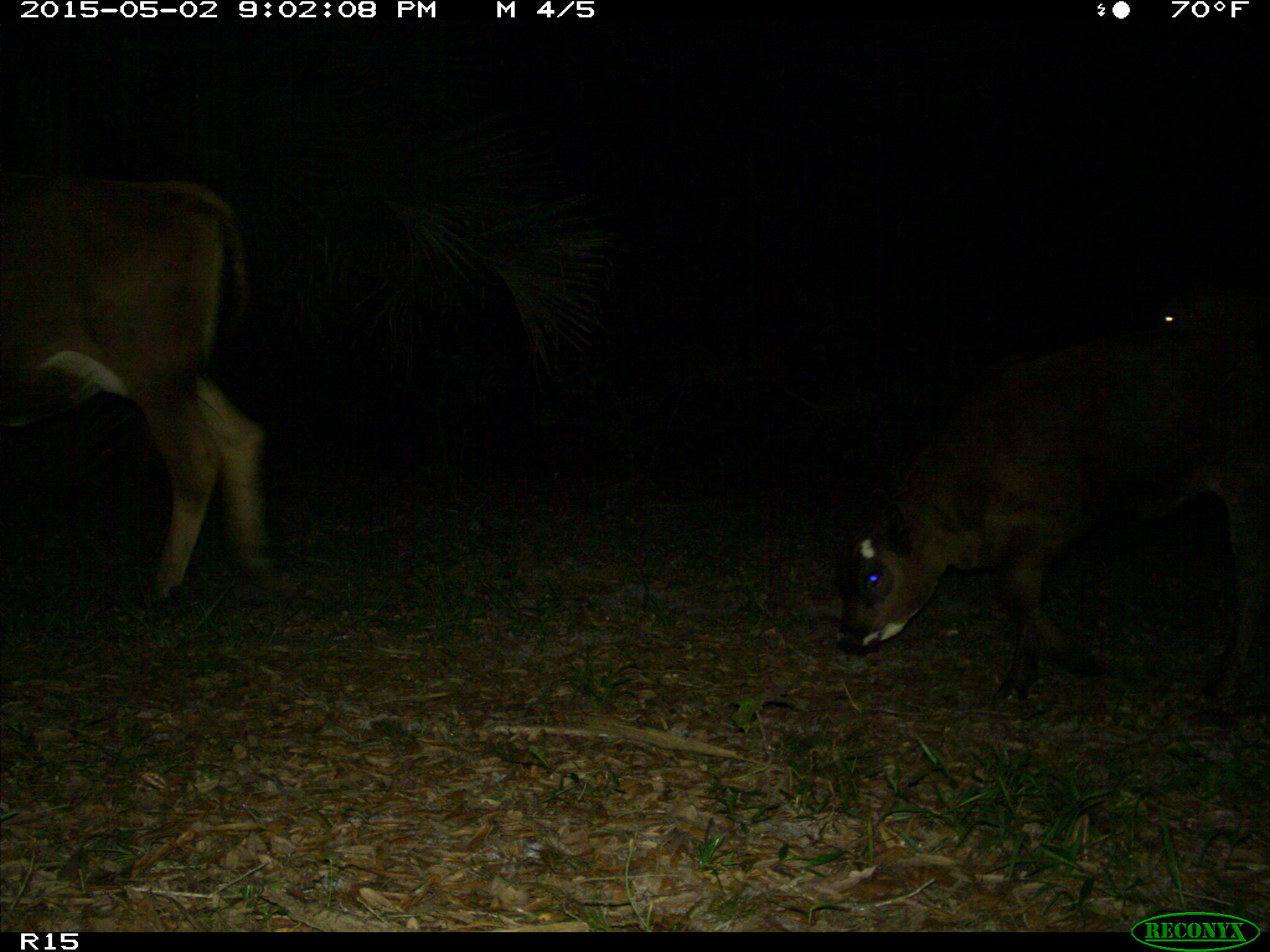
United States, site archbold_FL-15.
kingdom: Animalia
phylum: Chordata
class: Mammalia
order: Artiodactyla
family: Bovidae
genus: Bos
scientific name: Bos taurus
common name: domestic cow